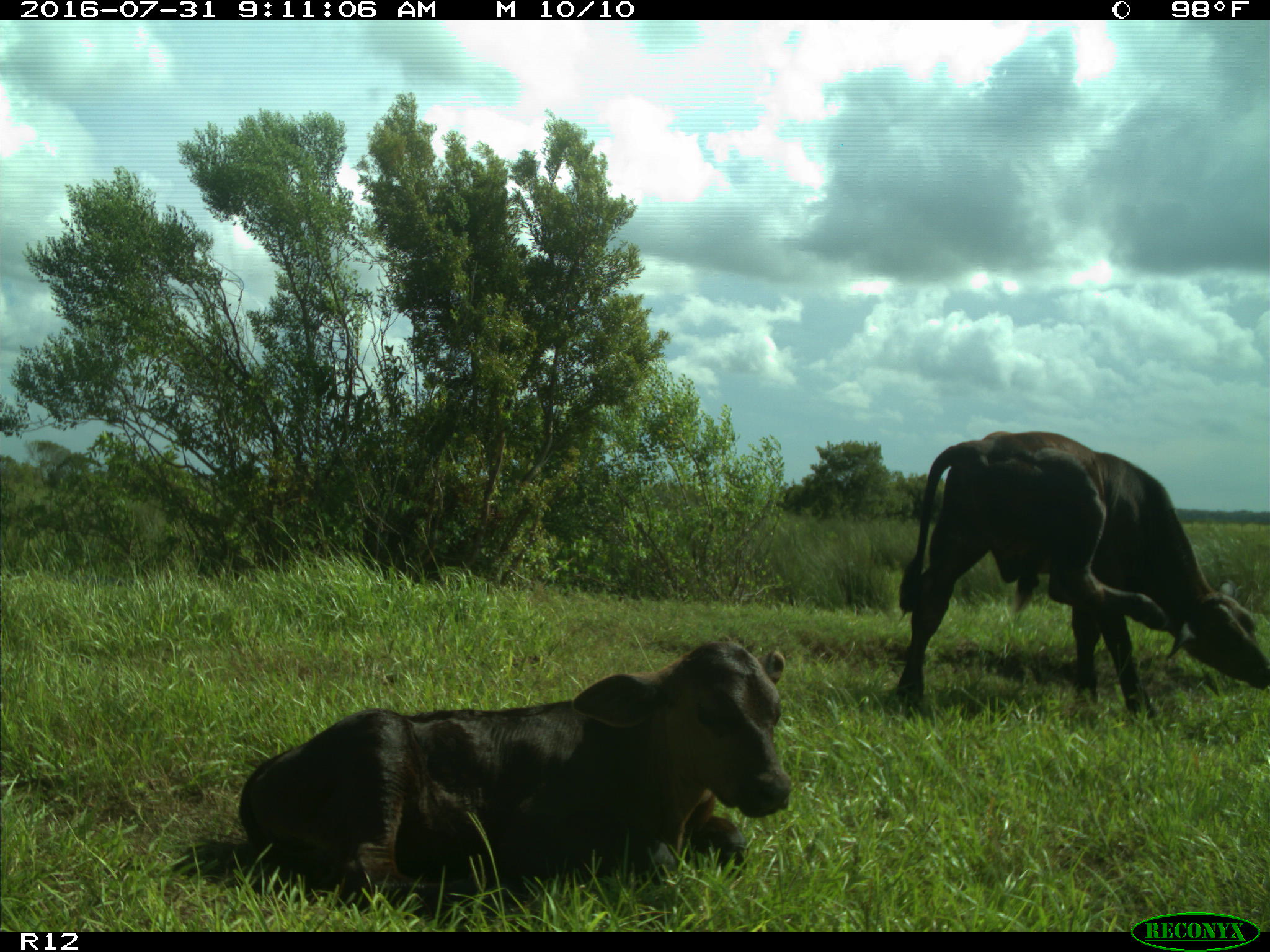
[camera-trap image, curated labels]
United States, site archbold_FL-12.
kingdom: Animalia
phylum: Chordata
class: Mammalia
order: Artiodactyla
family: Bovidae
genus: Bos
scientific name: Bos taurus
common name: domestic cow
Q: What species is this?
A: Bos taurus (domestic cow).